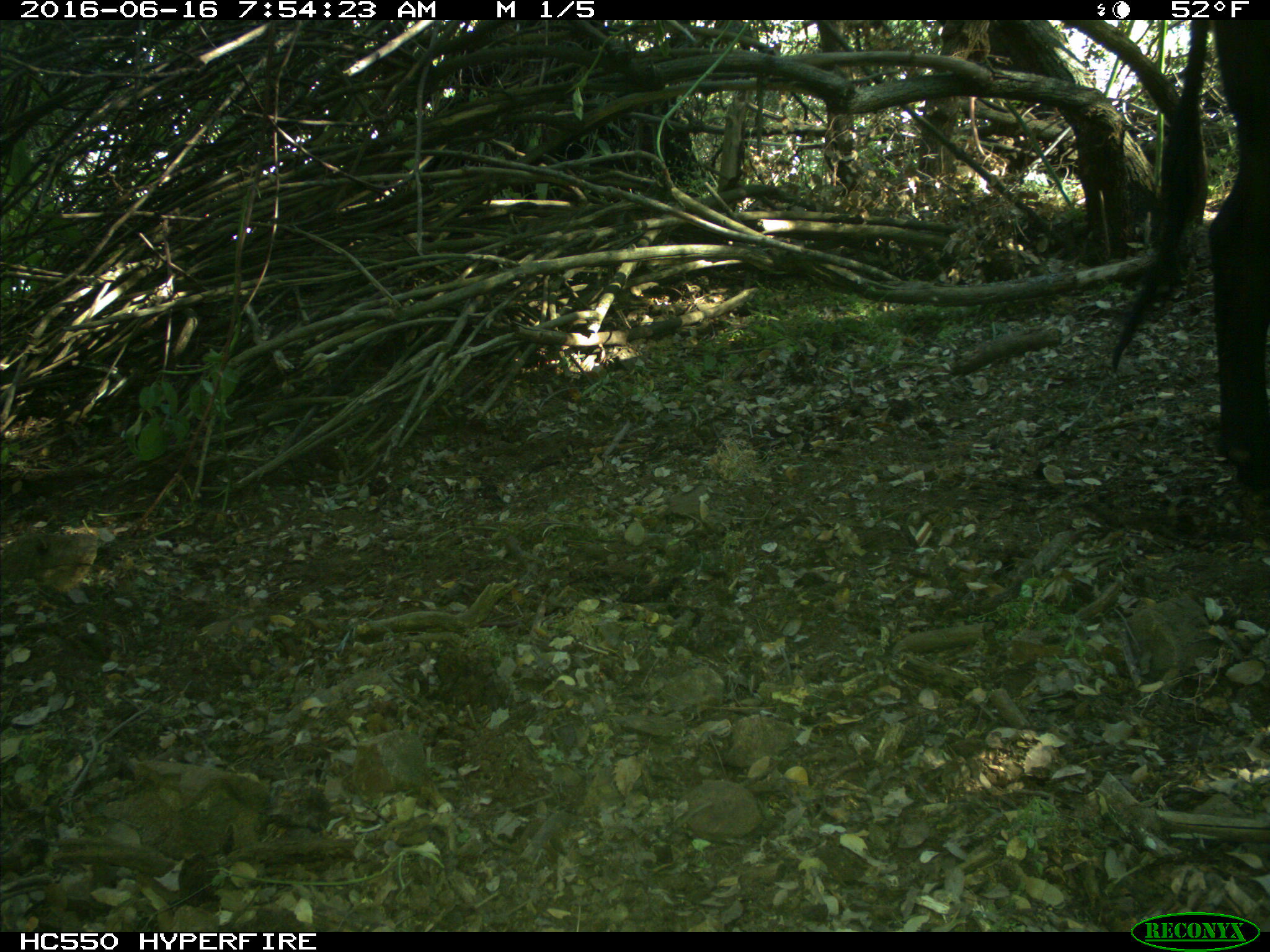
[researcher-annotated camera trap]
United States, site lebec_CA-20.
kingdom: Animalia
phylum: Chordata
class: Mammalia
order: Artiodactyla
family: Bovidae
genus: Bos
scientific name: Bos taurus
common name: domestic cow